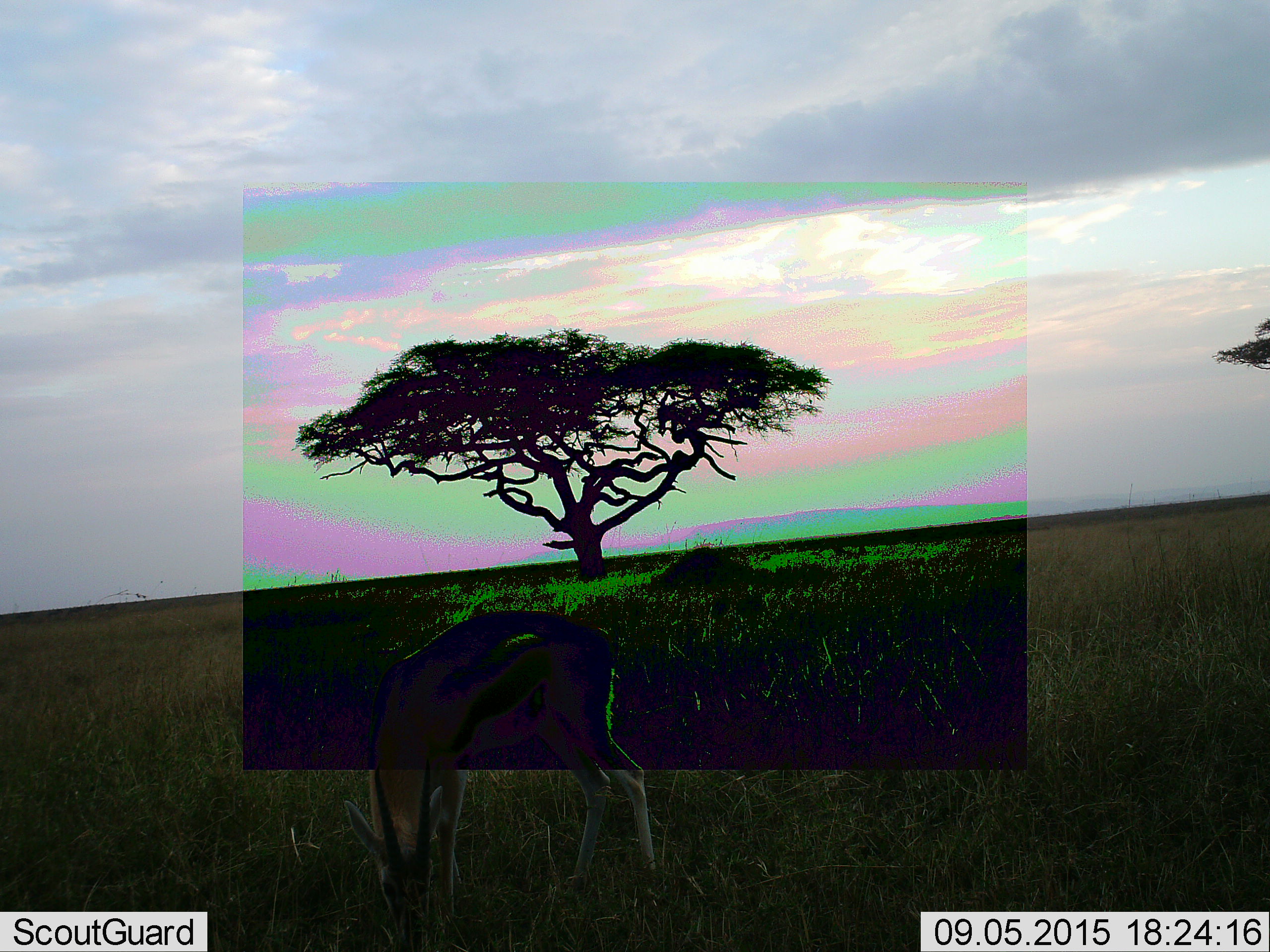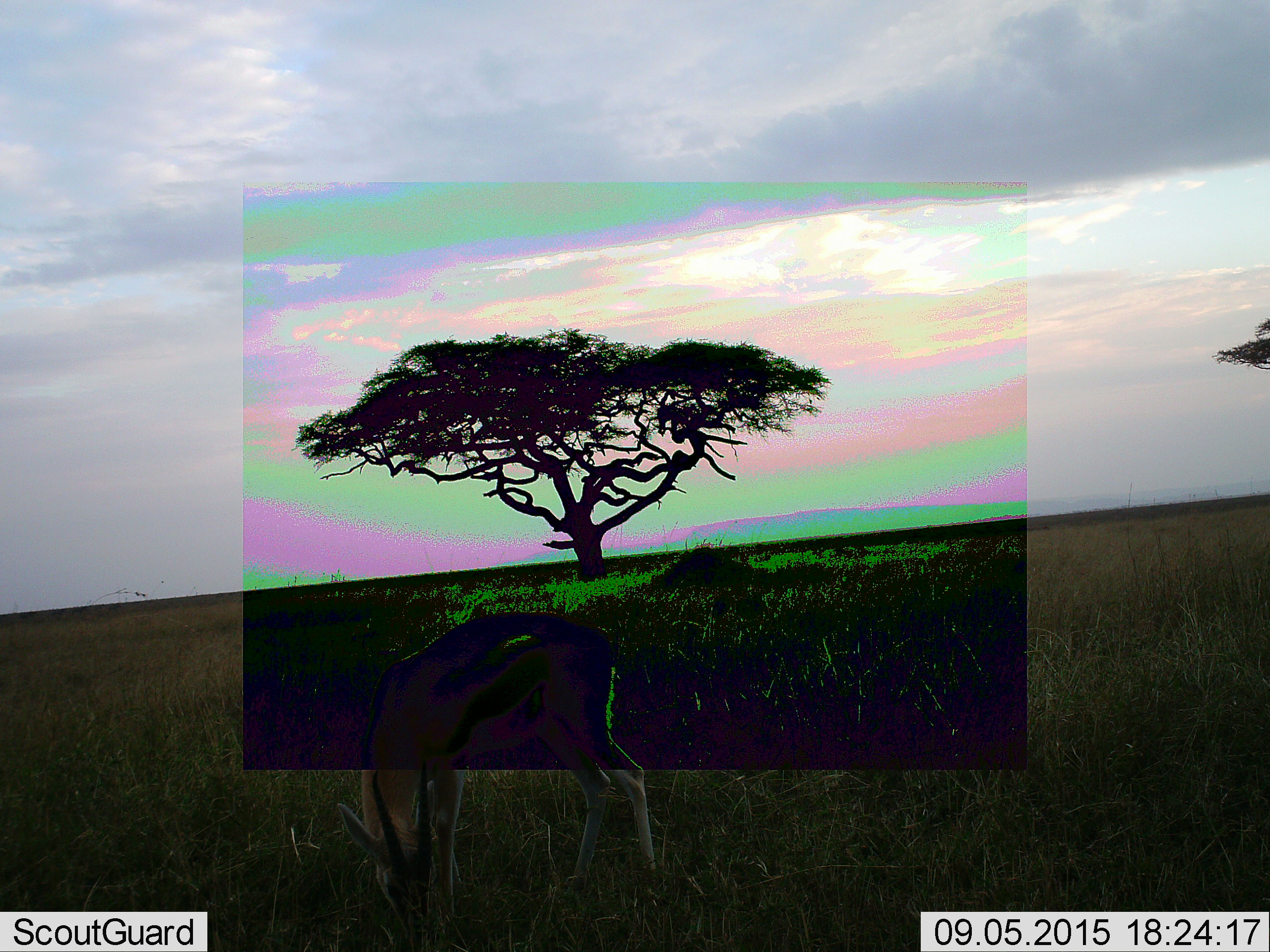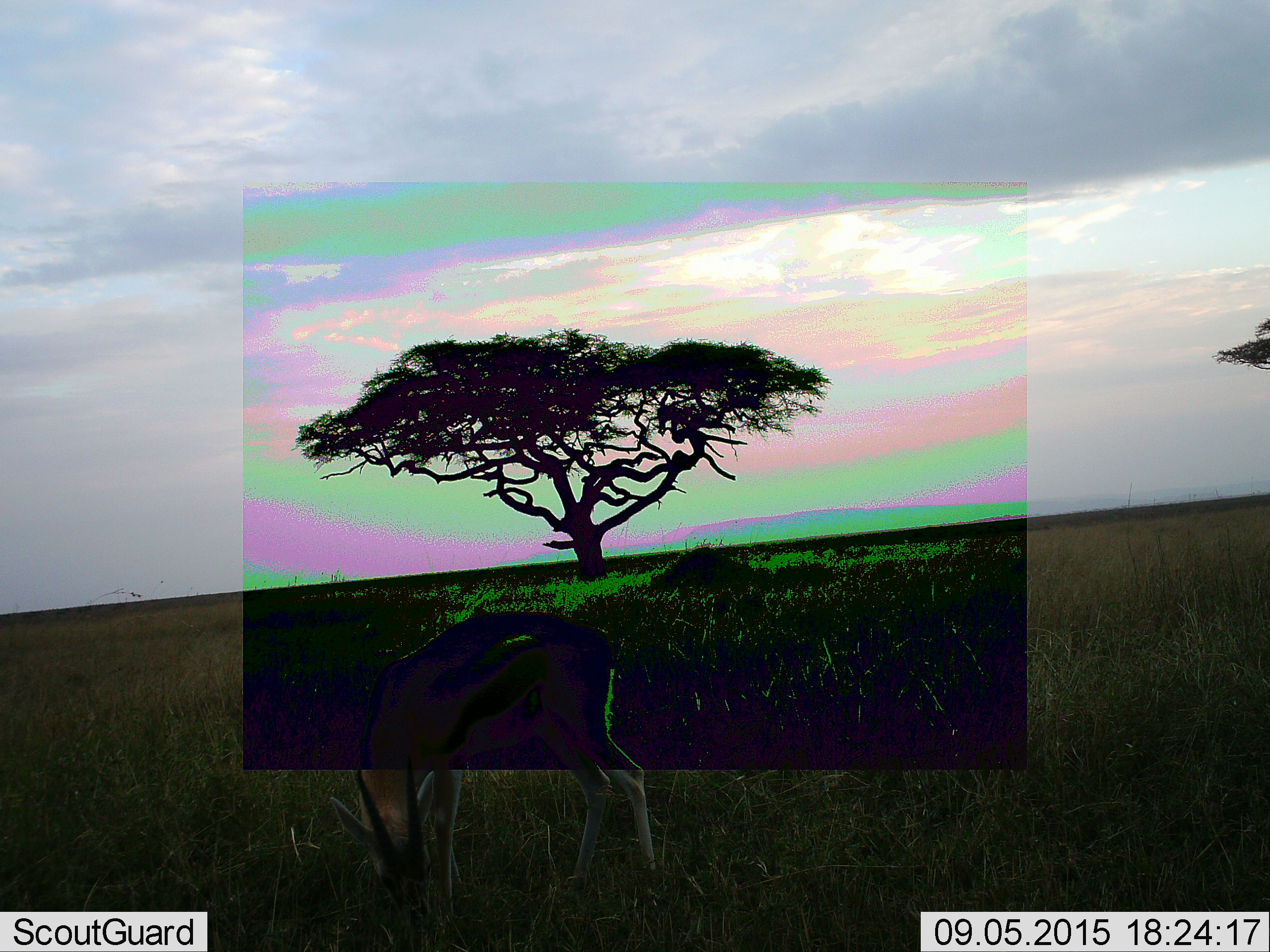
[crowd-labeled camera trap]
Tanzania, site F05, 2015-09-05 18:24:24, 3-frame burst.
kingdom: Animalia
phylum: Chordata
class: Mammalia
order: Artiodactyla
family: Bovidae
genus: Eudorcas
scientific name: Eudorcas thomsonii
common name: thomson's gazelle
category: gazellethomsons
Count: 1.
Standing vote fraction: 15%.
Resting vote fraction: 0%.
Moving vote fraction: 8%.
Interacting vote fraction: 0%.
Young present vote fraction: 0%.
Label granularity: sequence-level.